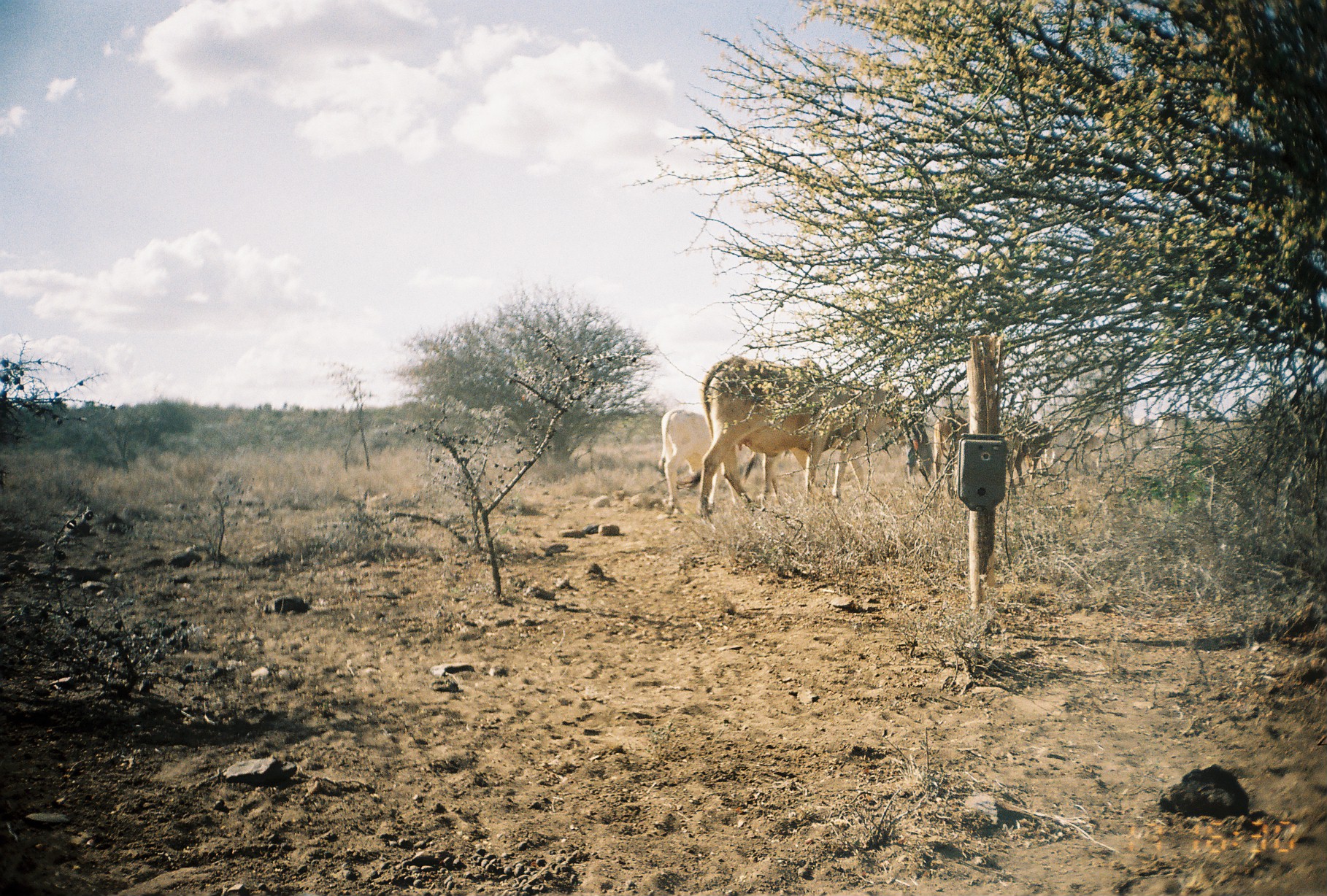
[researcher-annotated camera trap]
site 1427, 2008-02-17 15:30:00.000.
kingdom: Animalia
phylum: Chordata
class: Mammalia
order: Artiodactyla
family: Bovidae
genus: Bos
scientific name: Bos taurus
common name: domestic cattle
Bos taurus (domestic cattle), count 8.